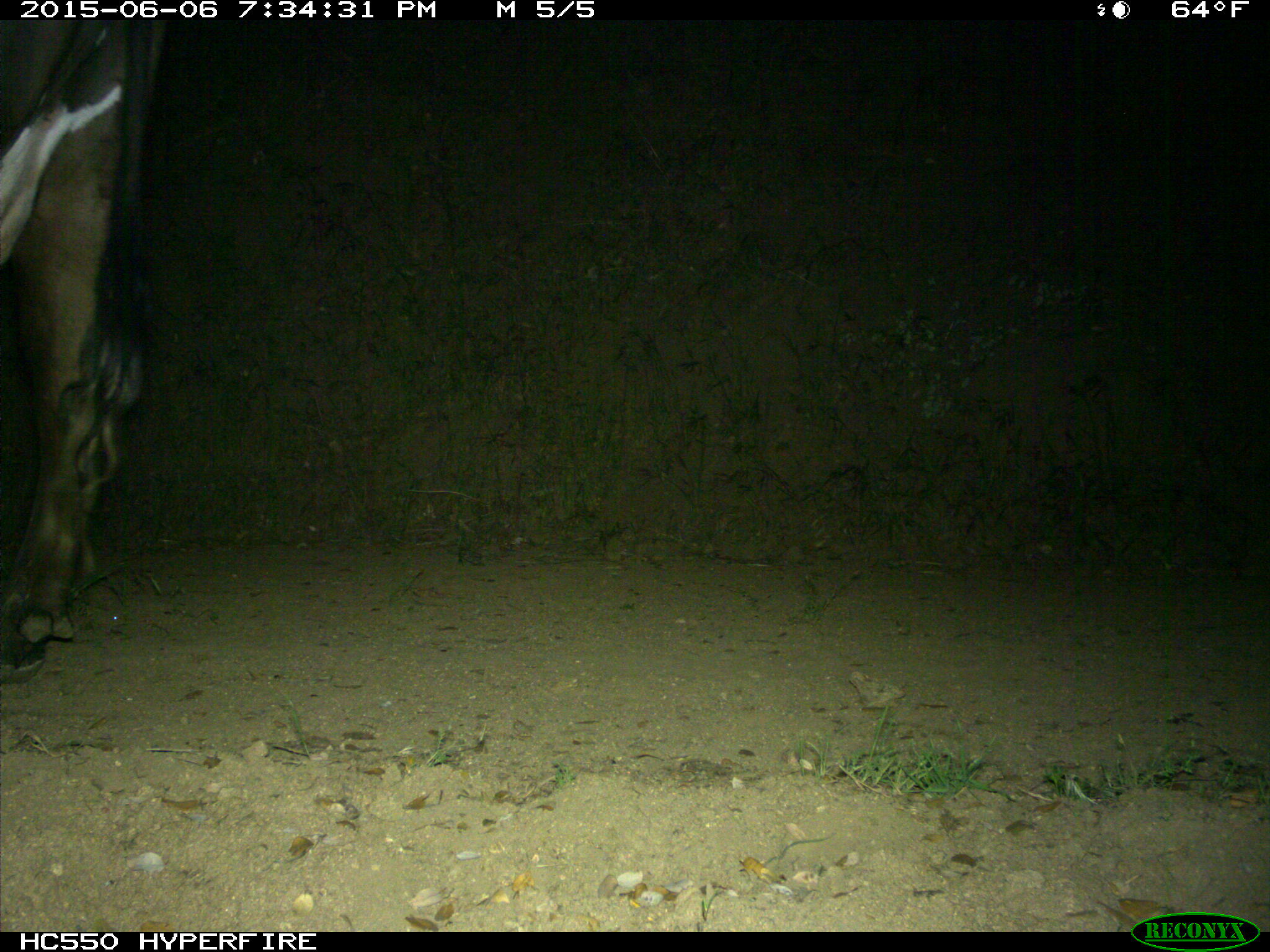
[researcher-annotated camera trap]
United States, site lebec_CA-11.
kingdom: Animalia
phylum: Chordata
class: Mammalia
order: Artiodactyla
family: Bovidae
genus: Bos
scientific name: Bos taurus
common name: domestic cow